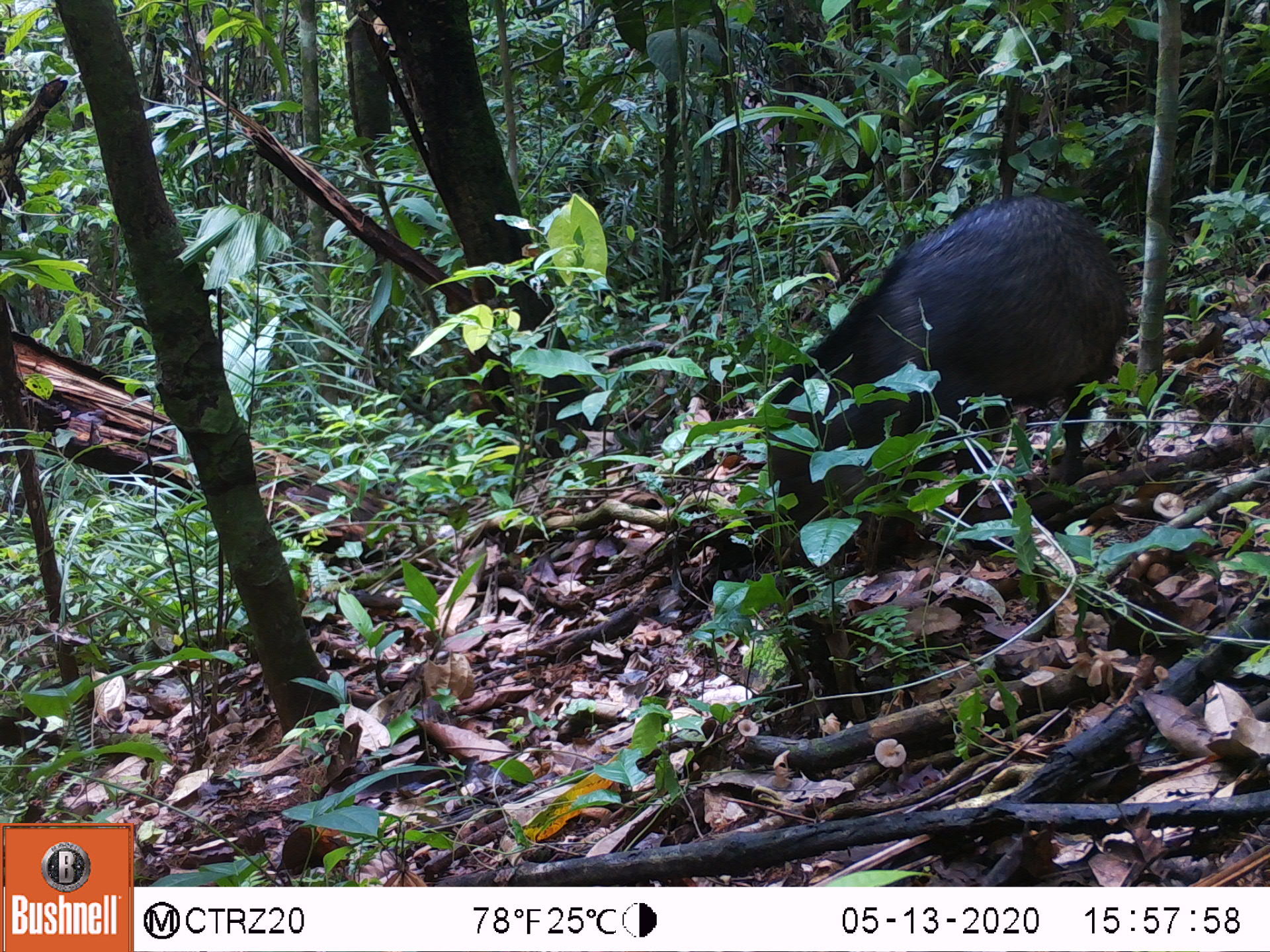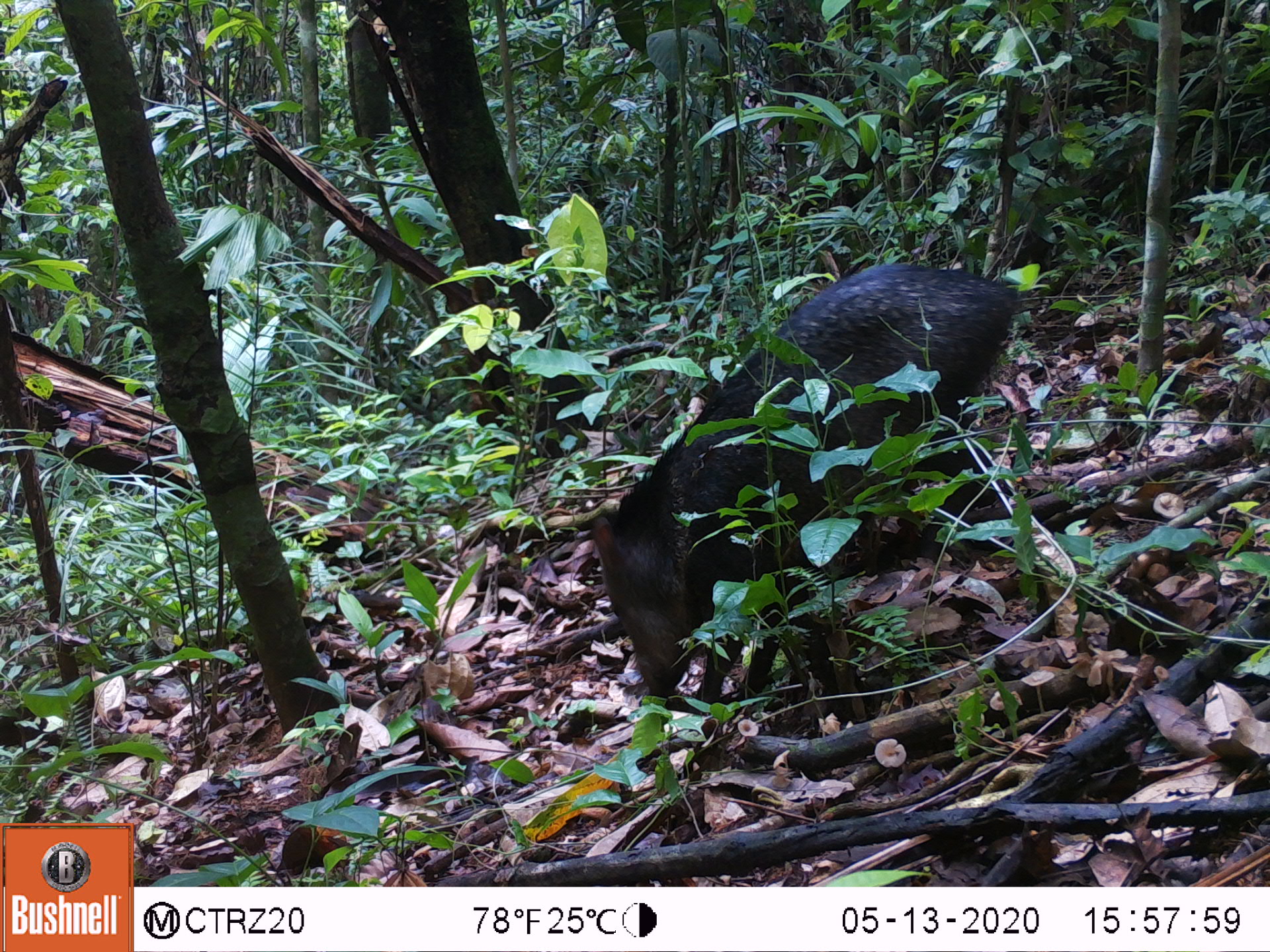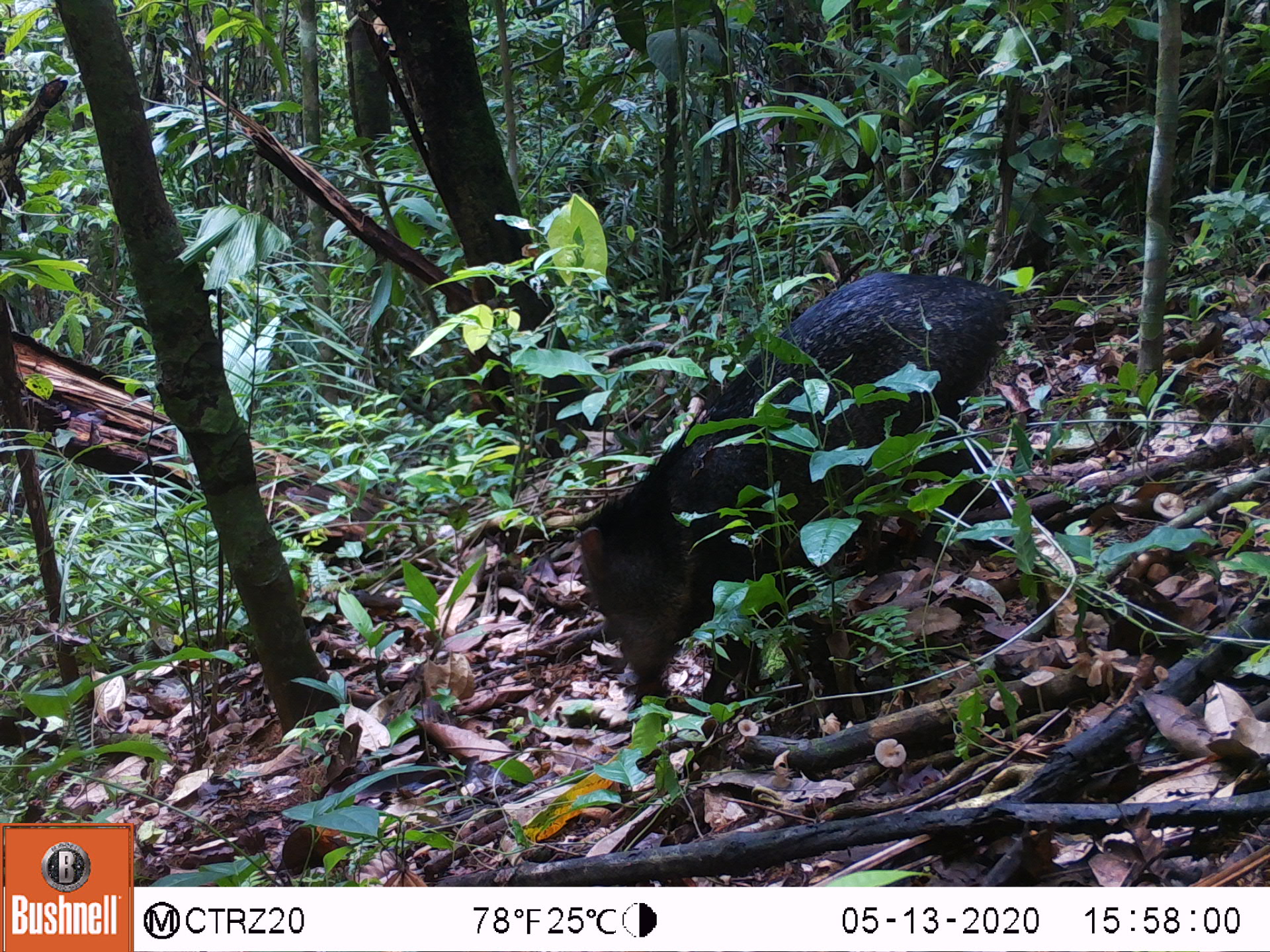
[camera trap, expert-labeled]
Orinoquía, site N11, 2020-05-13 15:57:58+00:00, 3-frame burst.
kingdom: Animalia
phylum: Chordata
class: Mammalia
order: Artiodactyla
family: Tayassuidae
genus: Pecari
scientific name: Pecari tajacu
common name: collared peccary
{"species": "collared peccary (Pecari tajacu)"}